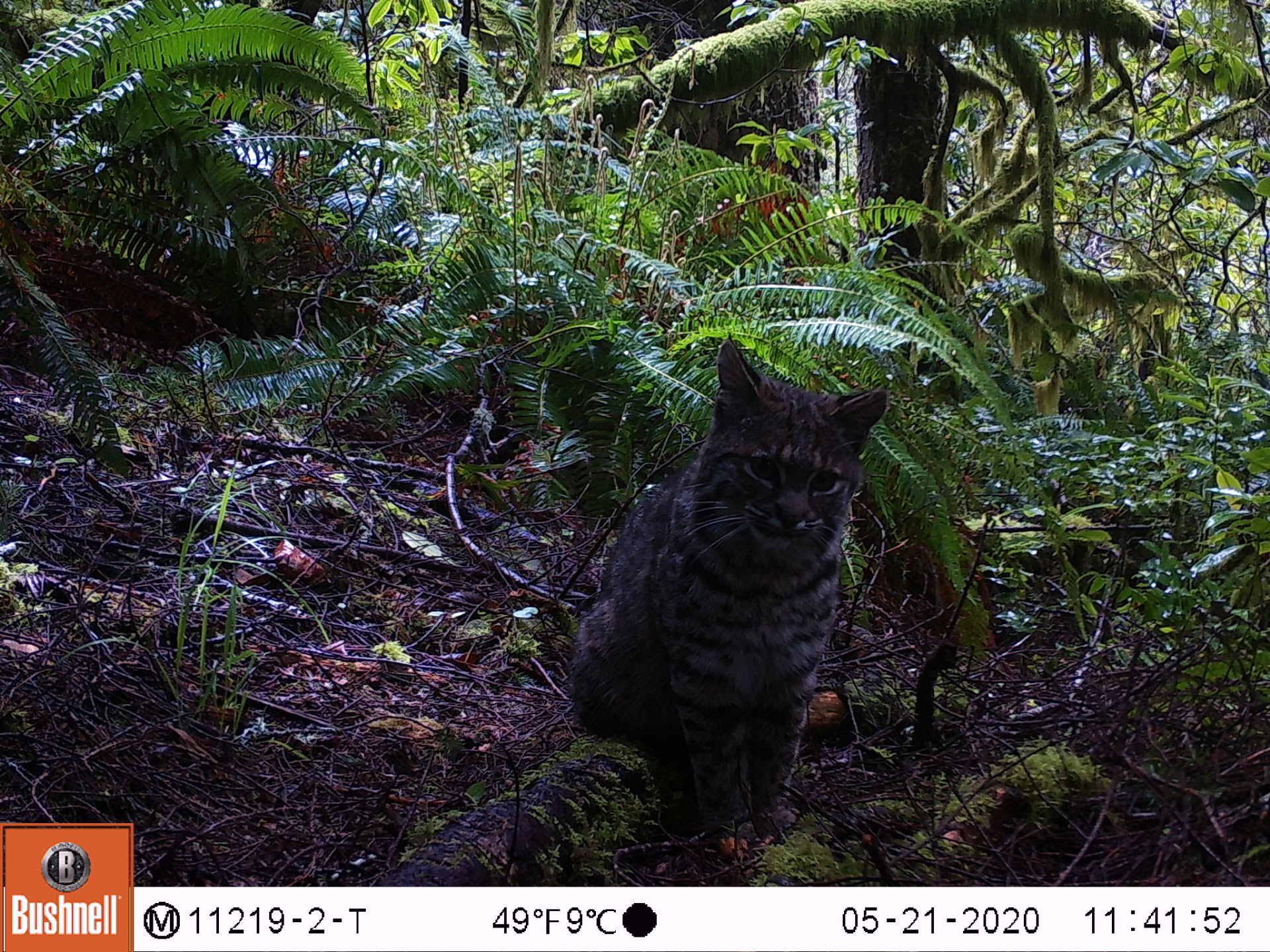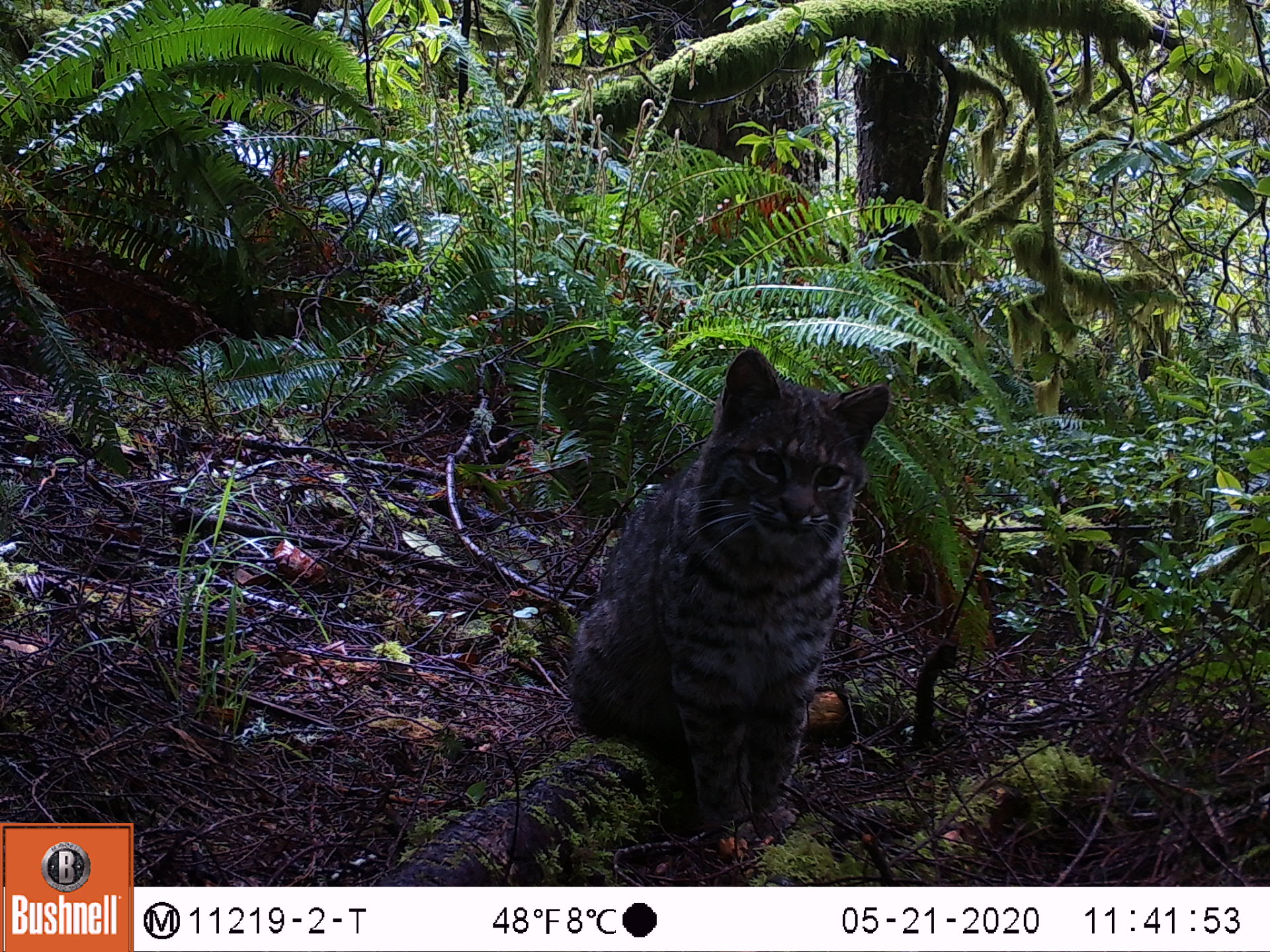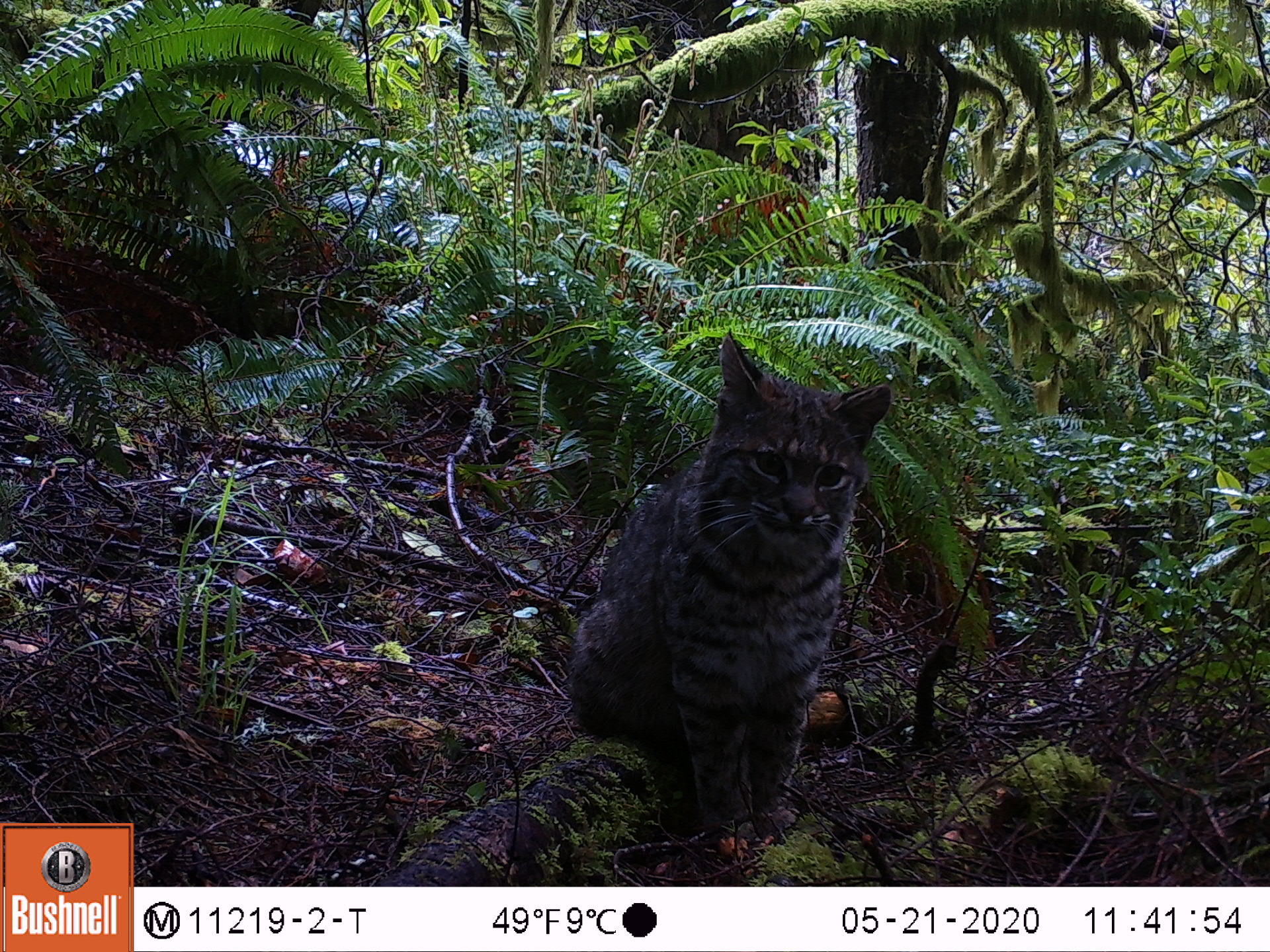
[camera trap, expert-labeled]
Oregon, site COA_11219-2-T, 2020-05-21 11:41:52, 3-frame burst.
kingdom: Animalia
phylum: Chordata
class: Mammalia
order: Carnivora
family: Felidae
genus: Lynx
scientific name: Lynx rufus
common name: bobcat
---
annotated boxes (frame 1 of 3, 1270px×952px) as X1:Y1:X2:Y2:
bobcat: 542:325:903:863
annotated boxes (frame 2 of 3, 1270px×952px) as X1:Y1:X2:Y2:
bobcat: 542:327:906:859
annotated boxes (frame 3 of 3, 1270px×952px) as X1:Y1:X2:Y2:
bobcat: 551:324:903:861